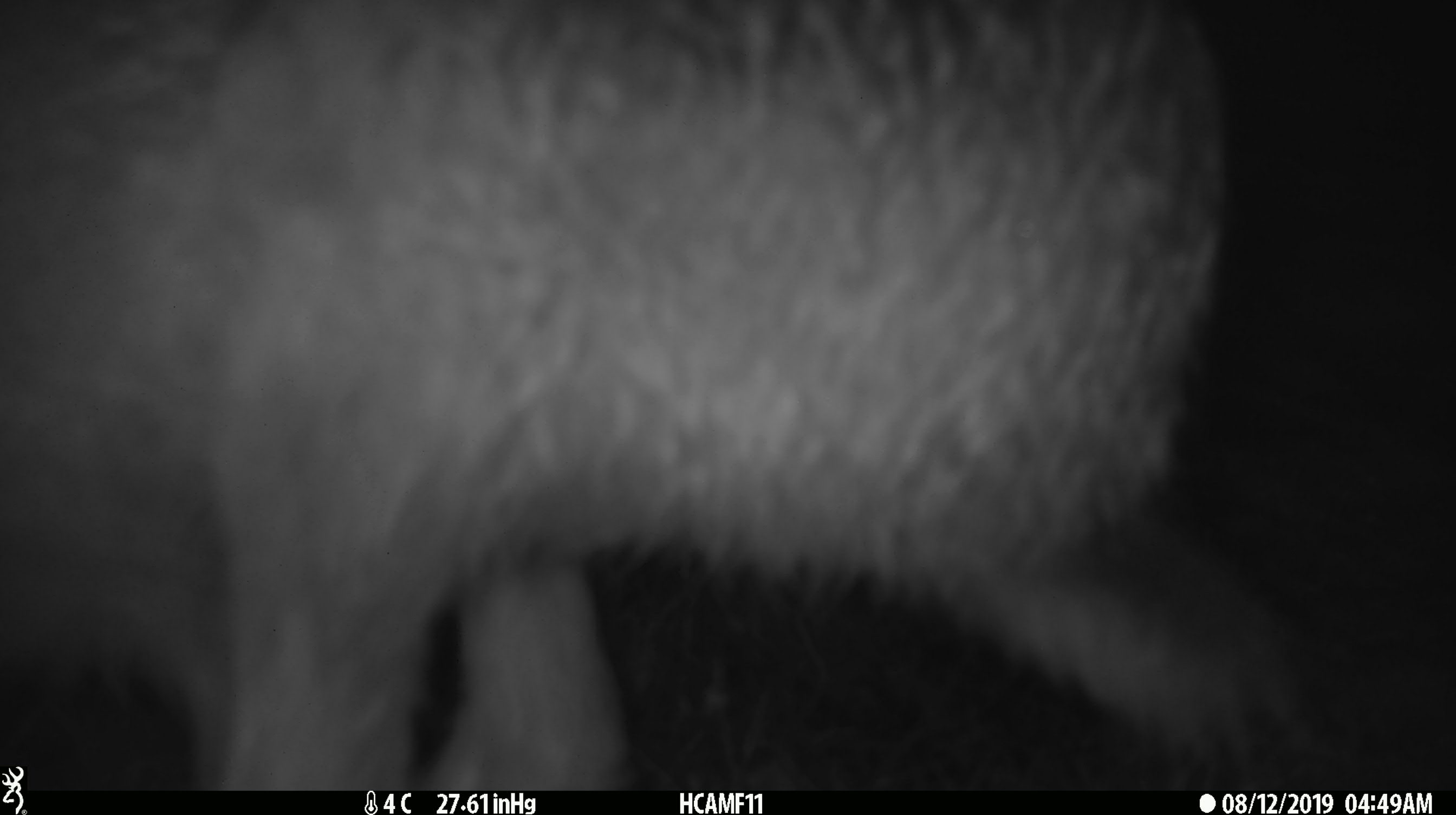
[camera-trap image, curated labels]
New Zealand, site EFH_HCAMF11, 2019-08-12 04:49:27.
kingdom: Animalia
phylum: Chordata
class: Mammalia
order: Lagomorpha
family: Leporidae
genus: Lepus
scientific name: Lepus europaeus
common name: brown hare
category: hare